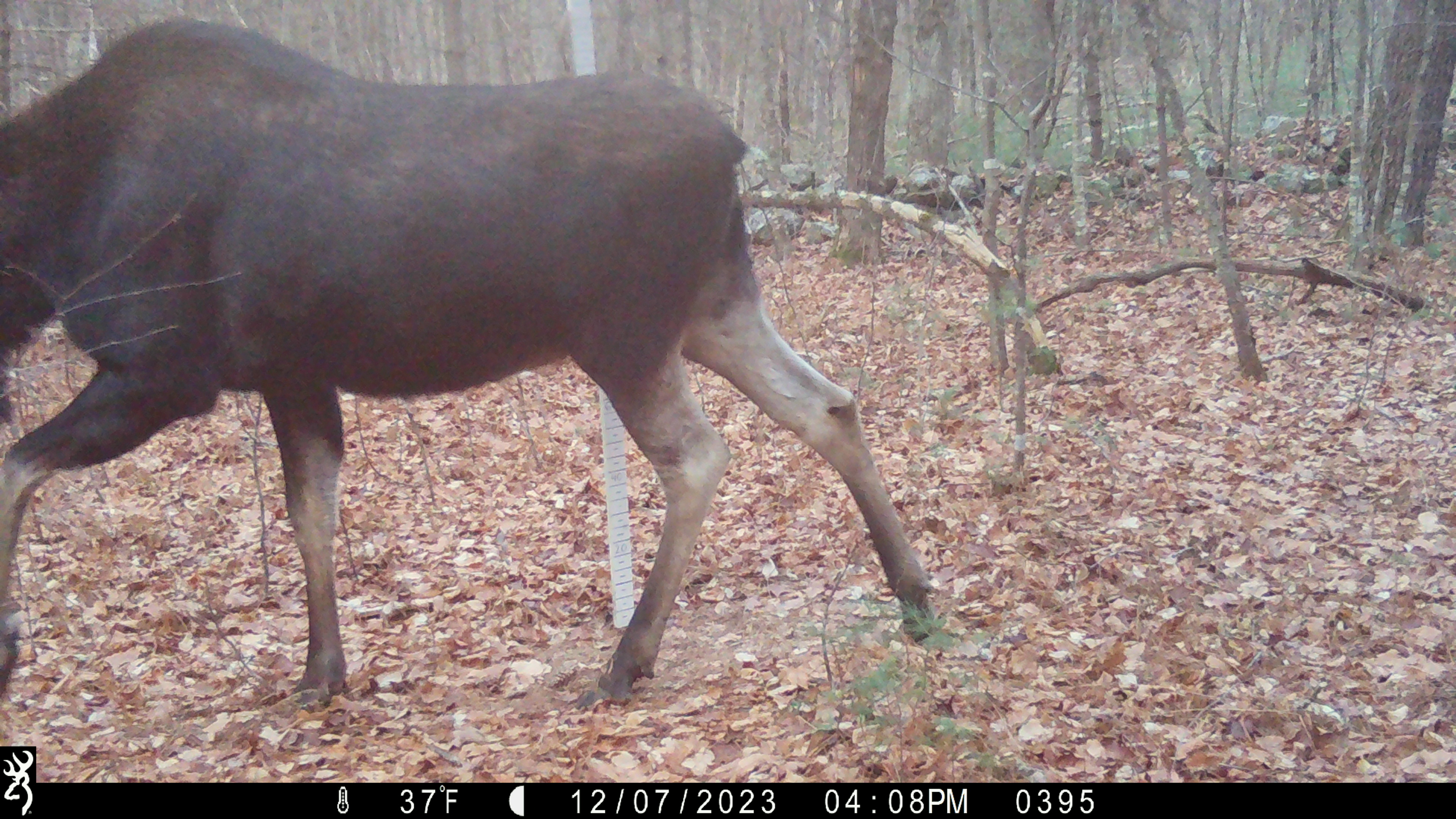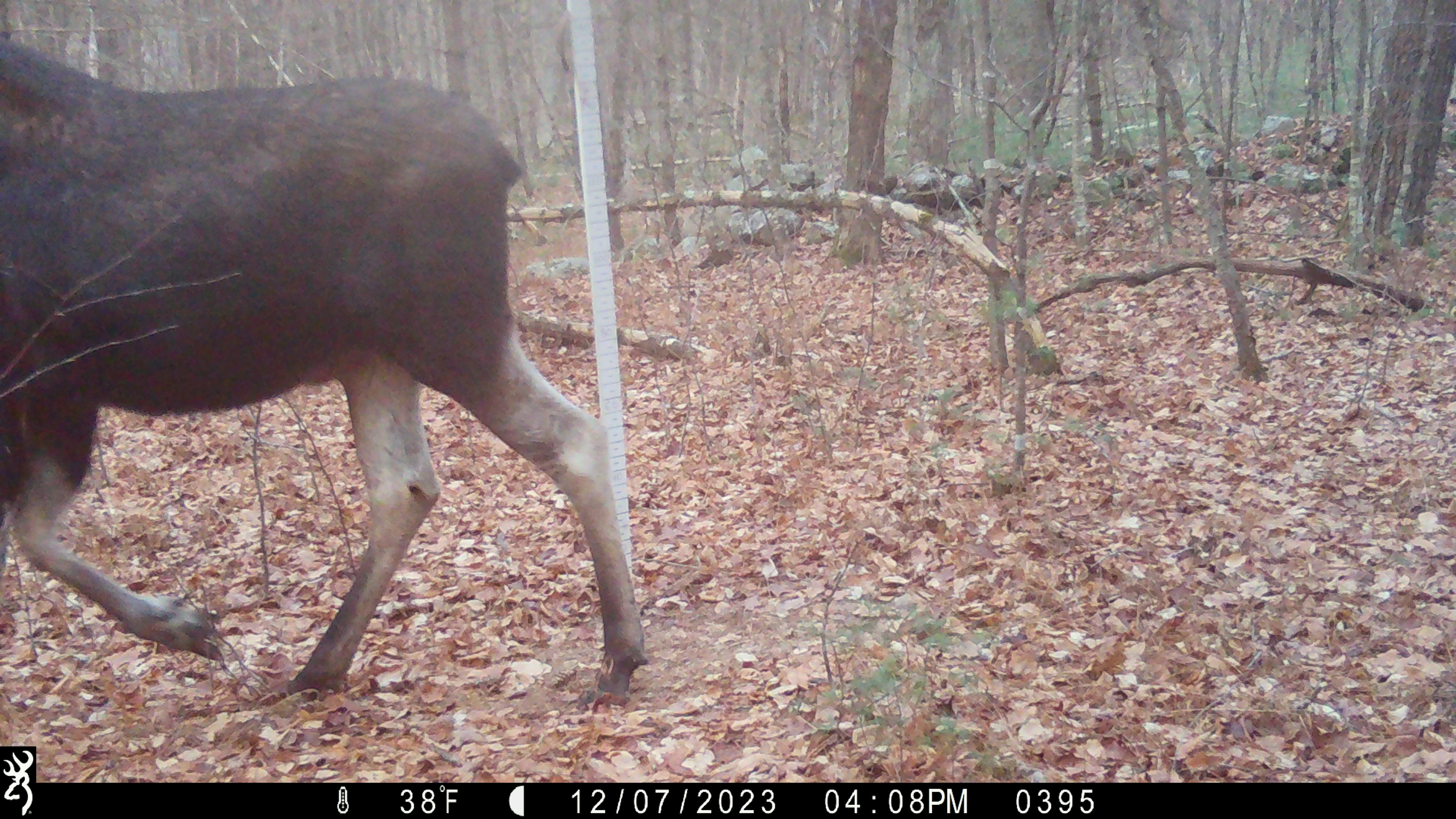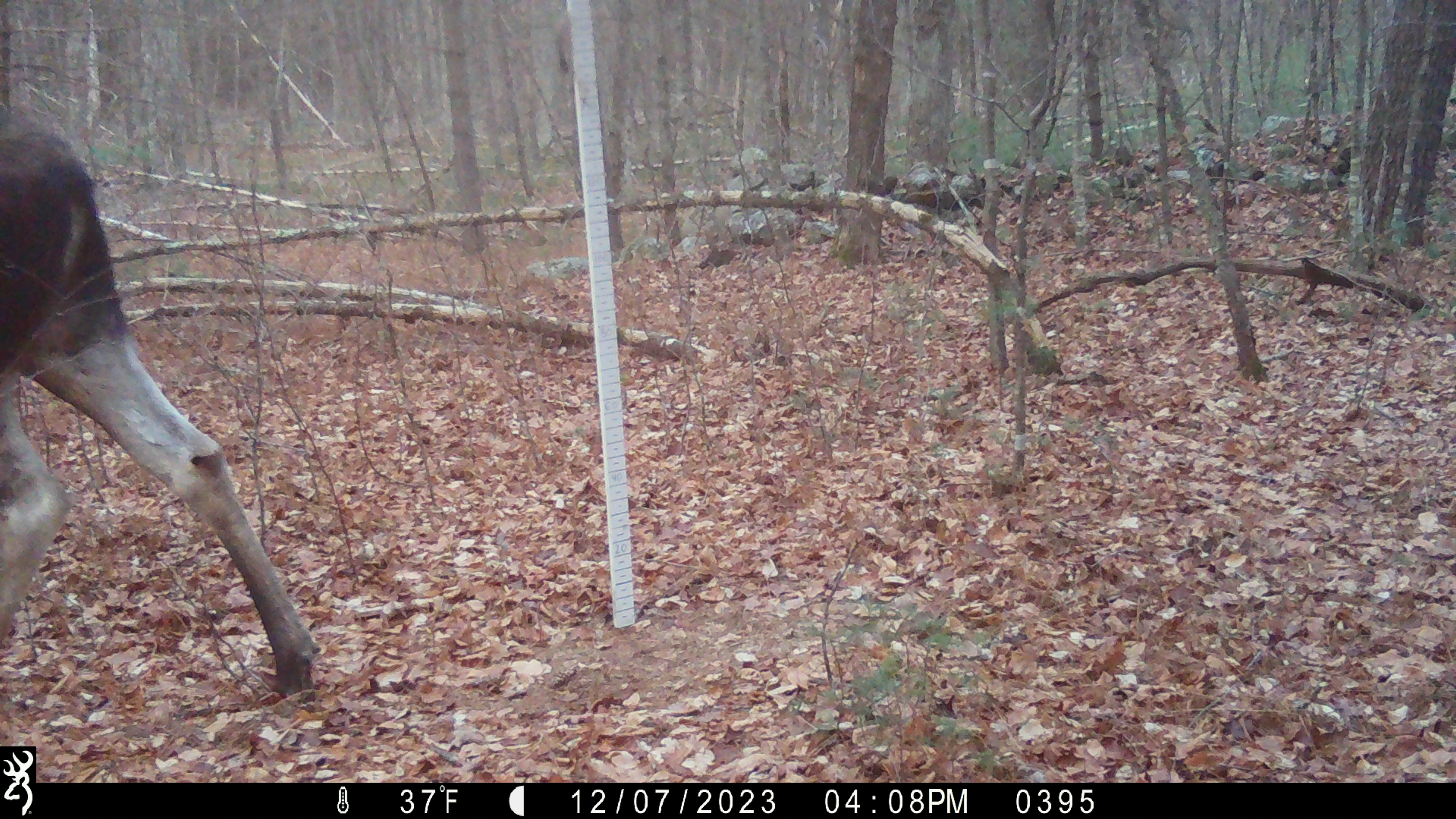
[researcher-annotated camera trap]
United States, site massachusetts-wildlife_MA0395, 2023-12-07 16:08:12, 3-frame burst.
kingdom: Animalia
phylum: Chordata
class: Mammalia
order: Artiodactyla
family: Cervidae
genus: Alces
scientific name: Alces alces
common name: moose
Moose (Alces alces).